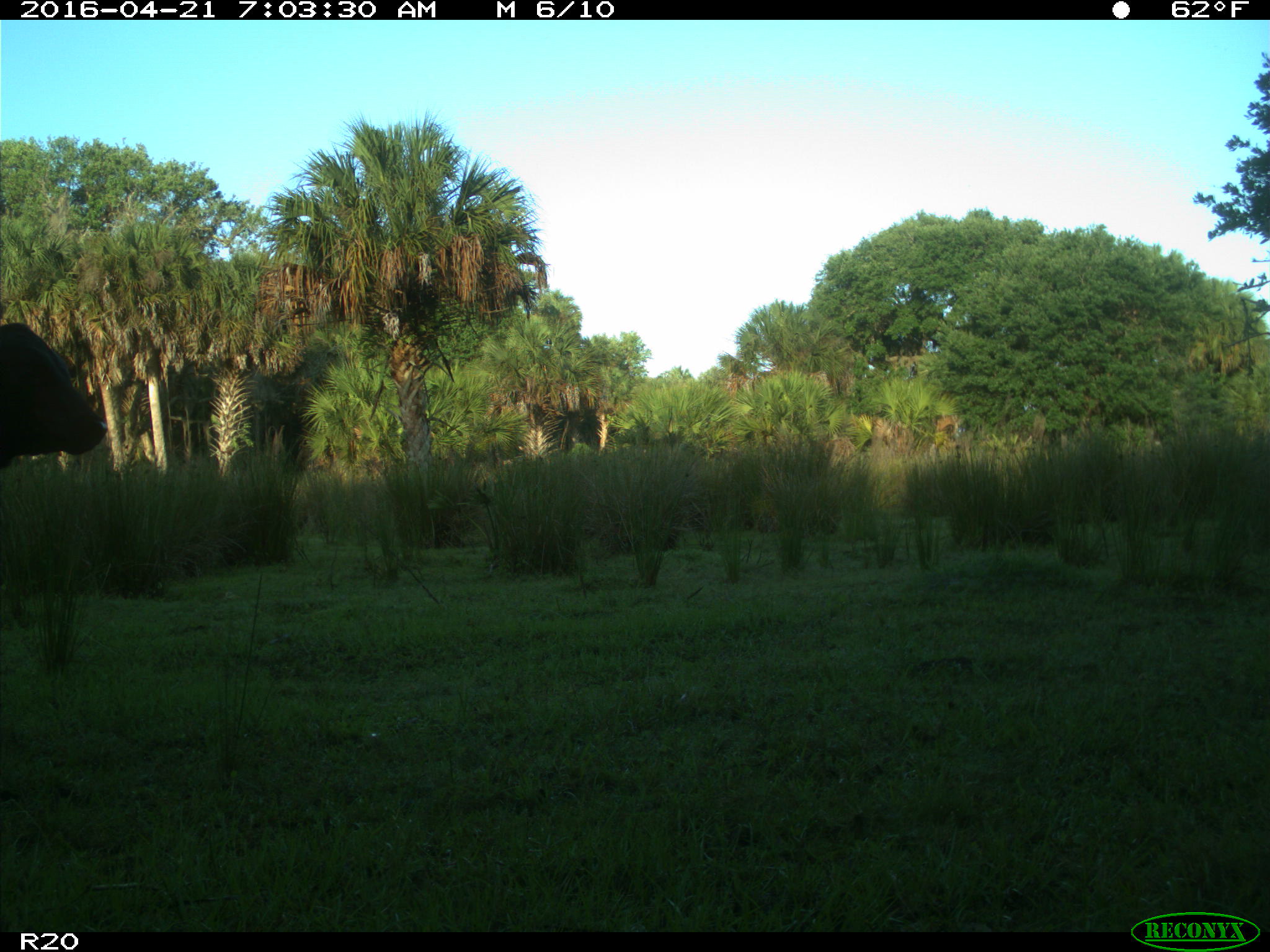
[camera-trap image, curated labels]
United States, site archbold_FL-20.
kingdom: Animalia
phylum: Chordata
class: Mammalia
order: Artiodactyla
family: Bovidae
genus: Bos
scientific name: Bos taurus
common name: domestic cow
Bos taurus (domestic cow).